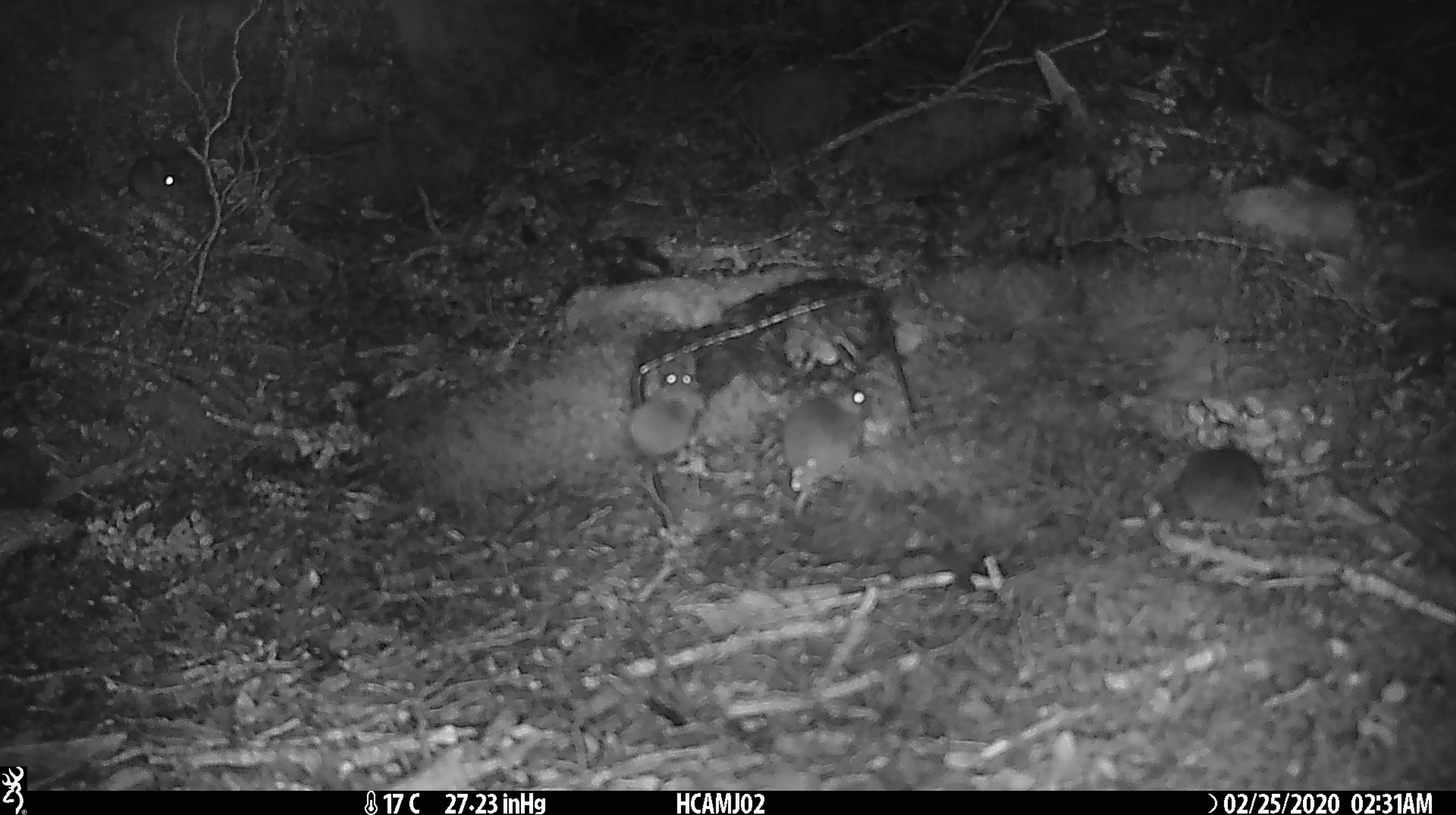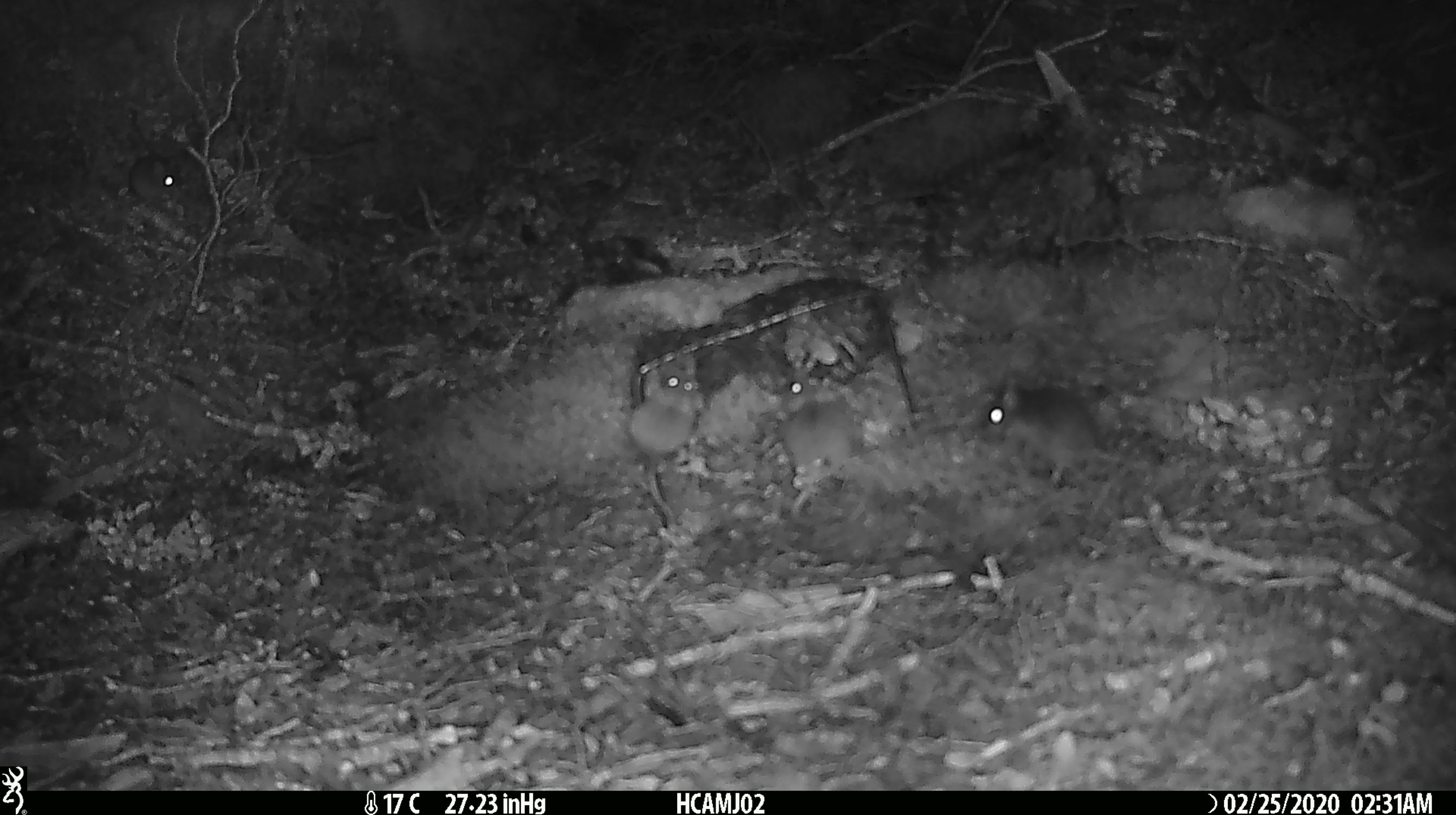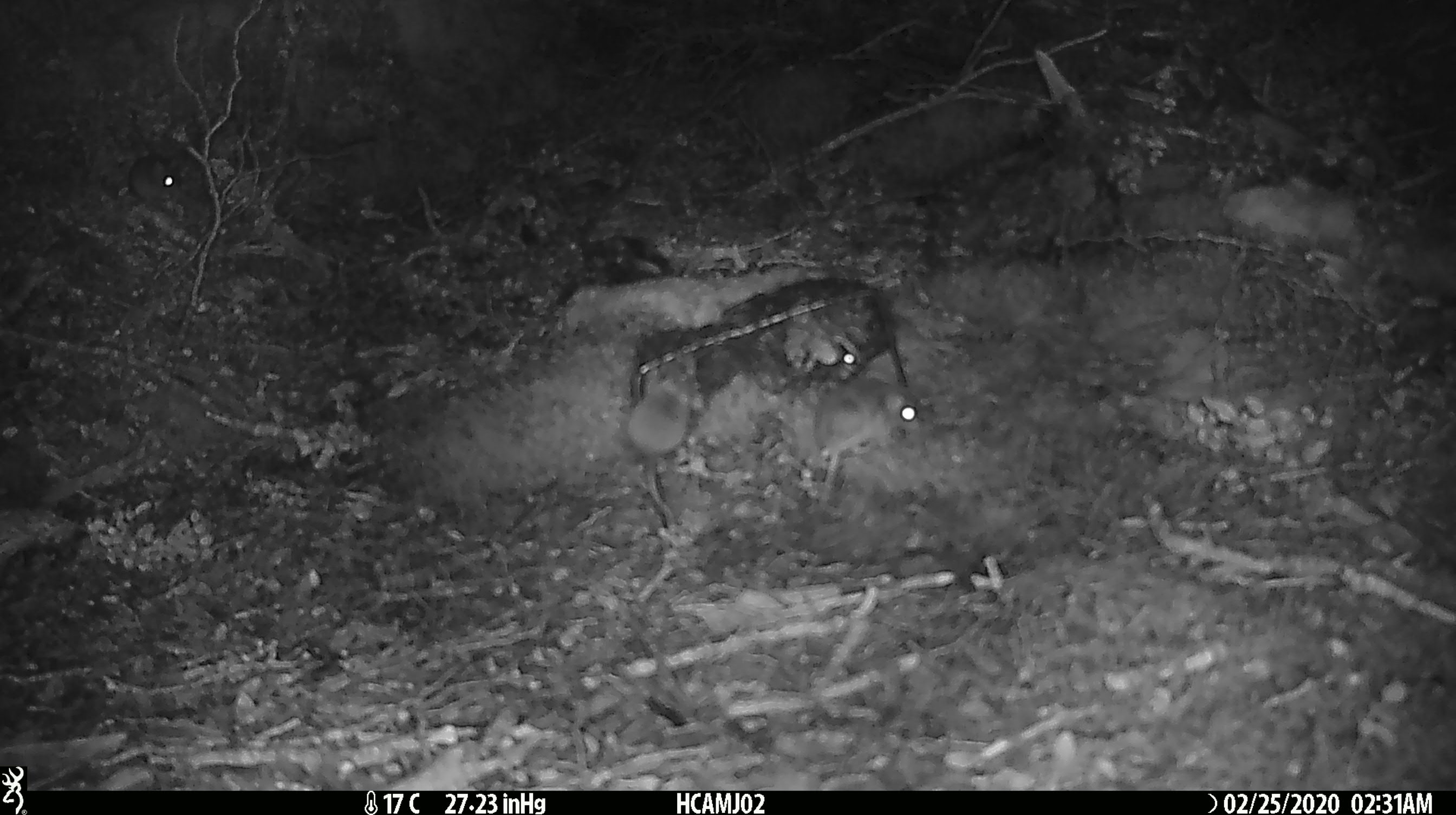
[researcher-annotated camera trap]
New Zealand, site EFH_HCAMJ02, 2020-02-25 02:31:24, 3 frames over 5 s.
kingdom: Animalia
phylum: Chordata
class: Mammalia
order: Rodentia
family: Muridae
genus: Mus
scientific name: Mus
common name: mouse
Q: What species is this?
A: Mouse (Mus).